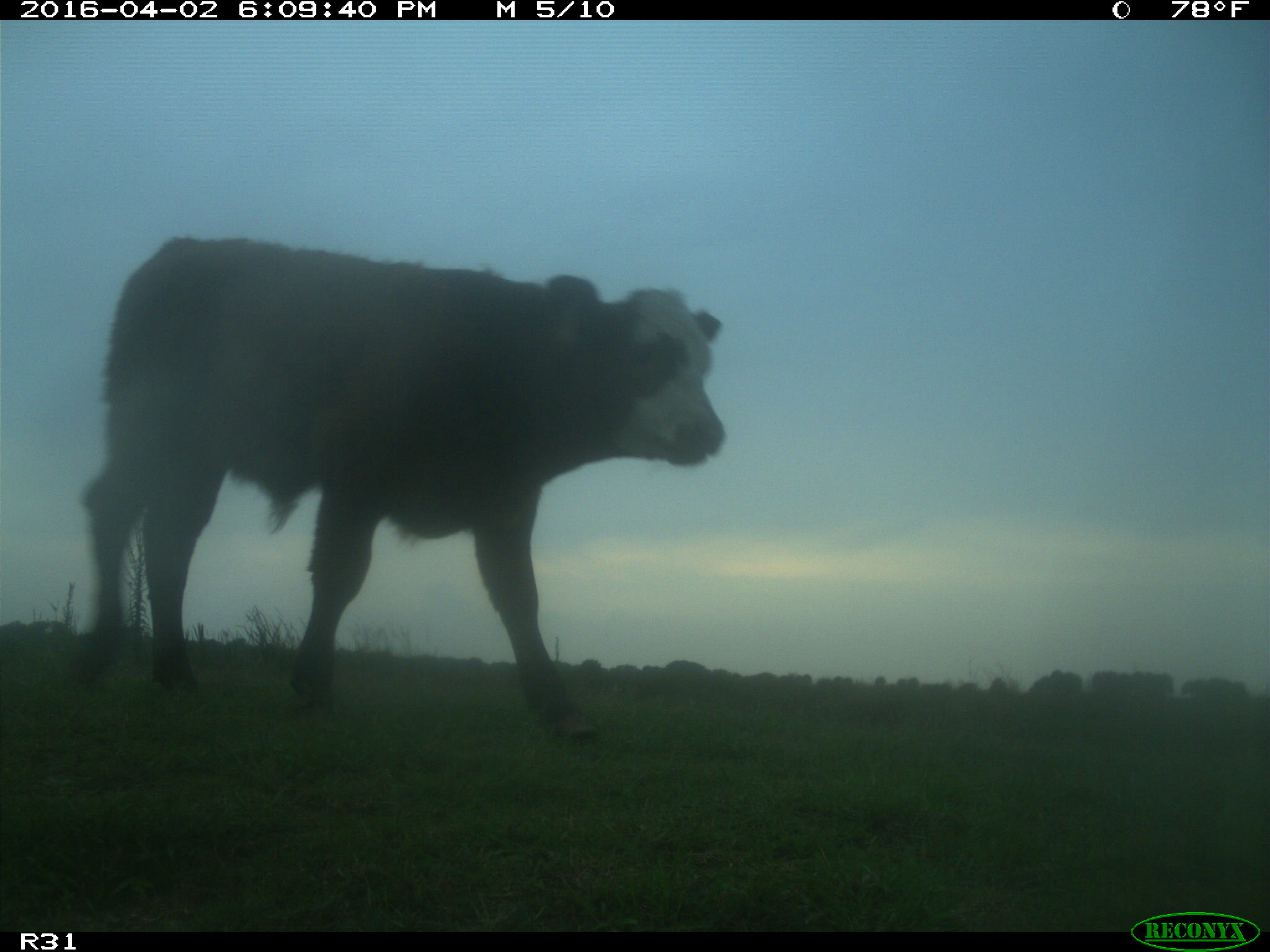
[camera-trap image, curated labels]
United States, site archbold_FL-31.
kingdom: Animalia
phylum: Chordata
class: Mammalia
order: Artiodactyla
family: Bovidae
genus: Bos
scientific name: Bos taurus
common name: domestic cow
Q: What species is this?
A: Bos taurus (domestic cow).